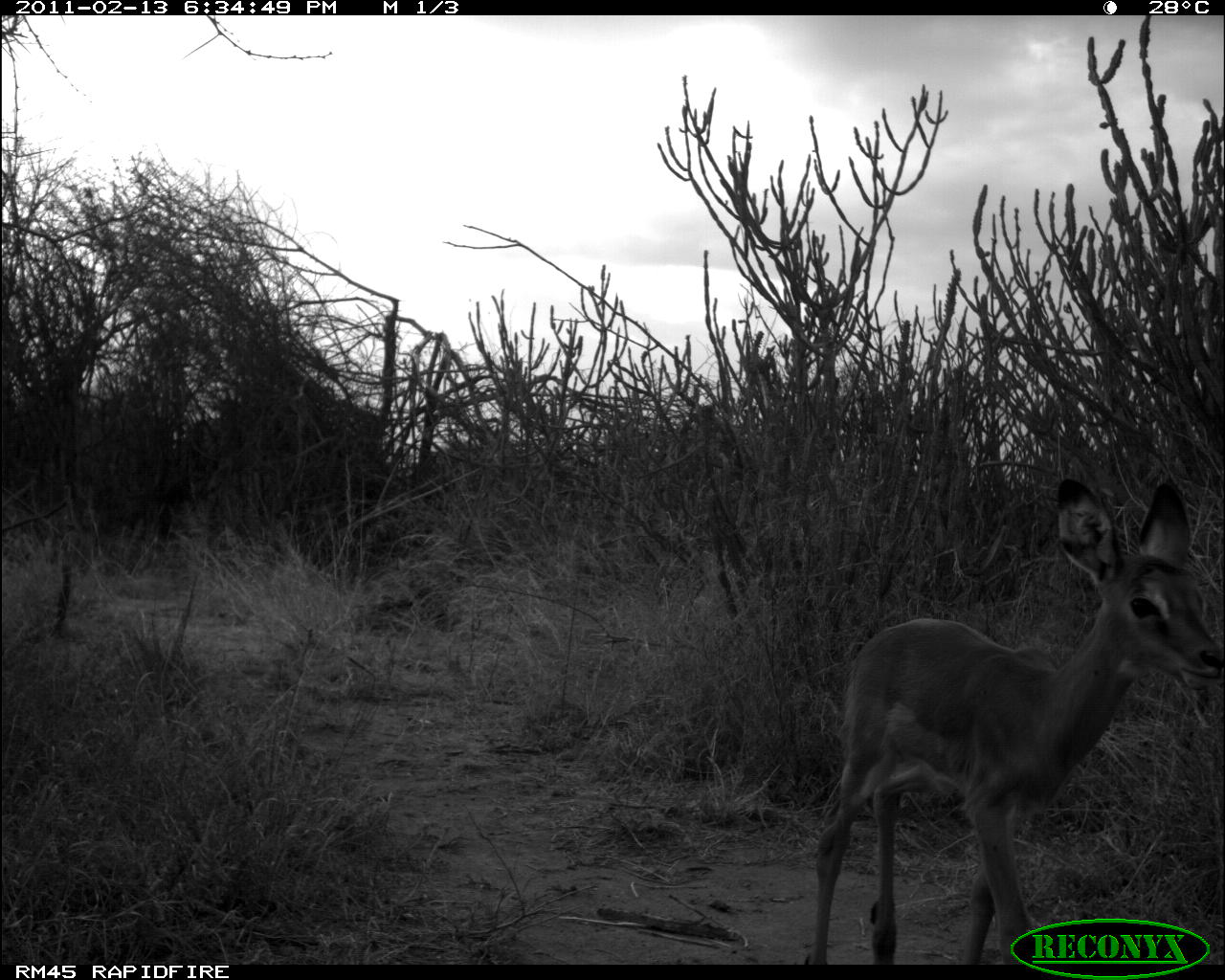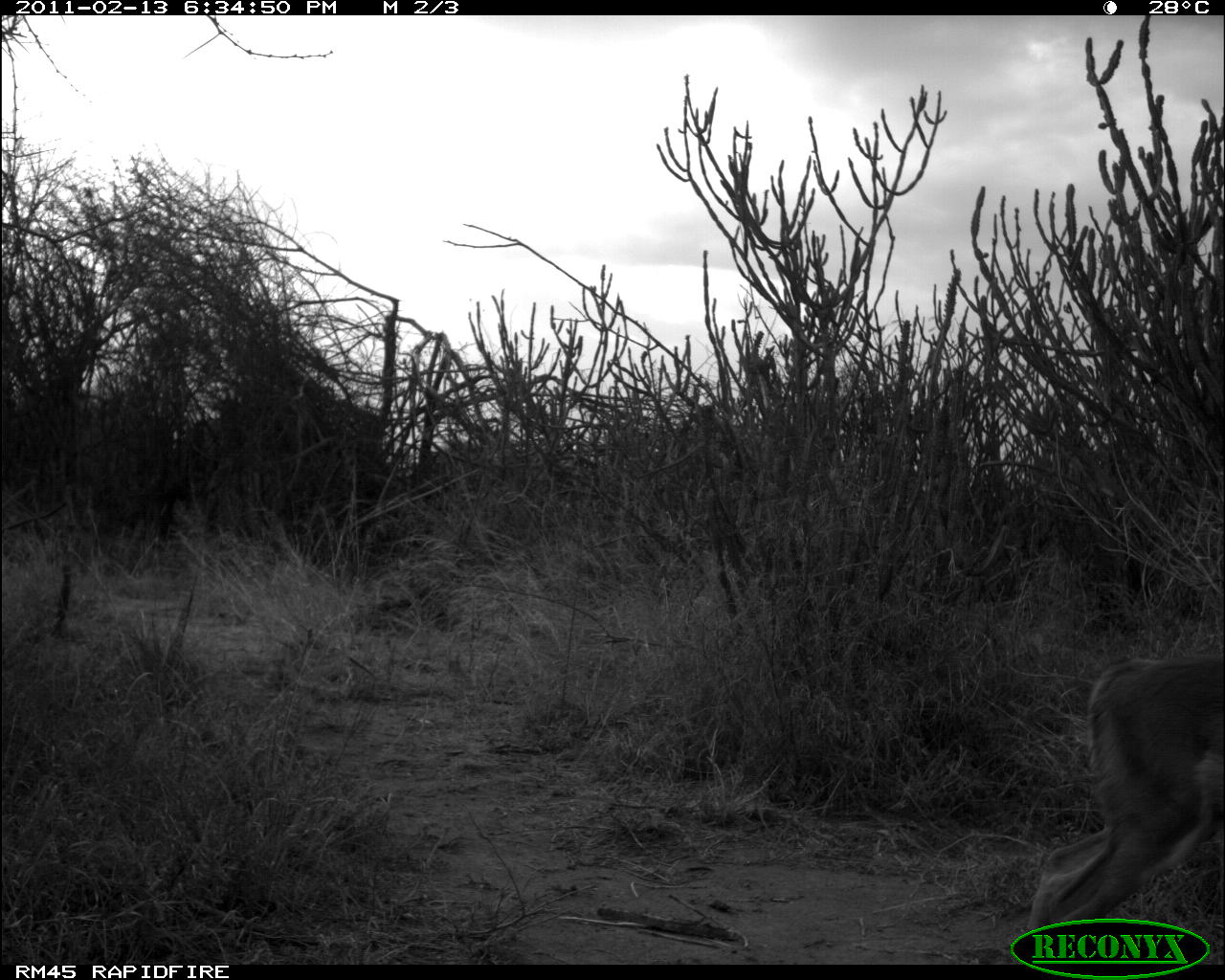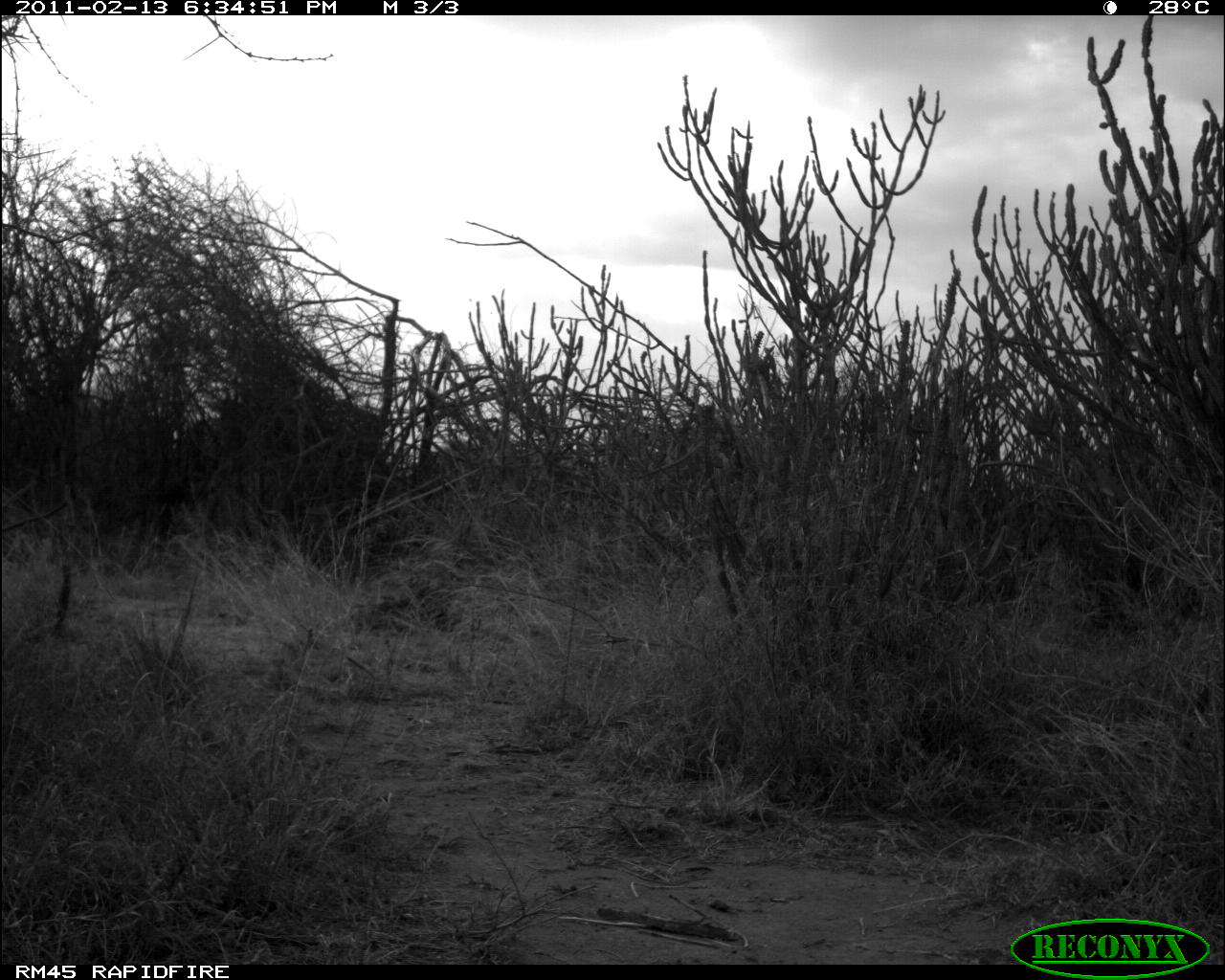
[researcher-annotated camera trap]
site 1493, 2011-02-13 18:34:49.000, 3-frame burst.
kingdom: Animalia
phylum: Chordata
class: Mammalia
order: Artiodactyla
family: Bovidae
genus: Aepyceros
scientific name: Aepyceros melampus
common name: impala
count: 1